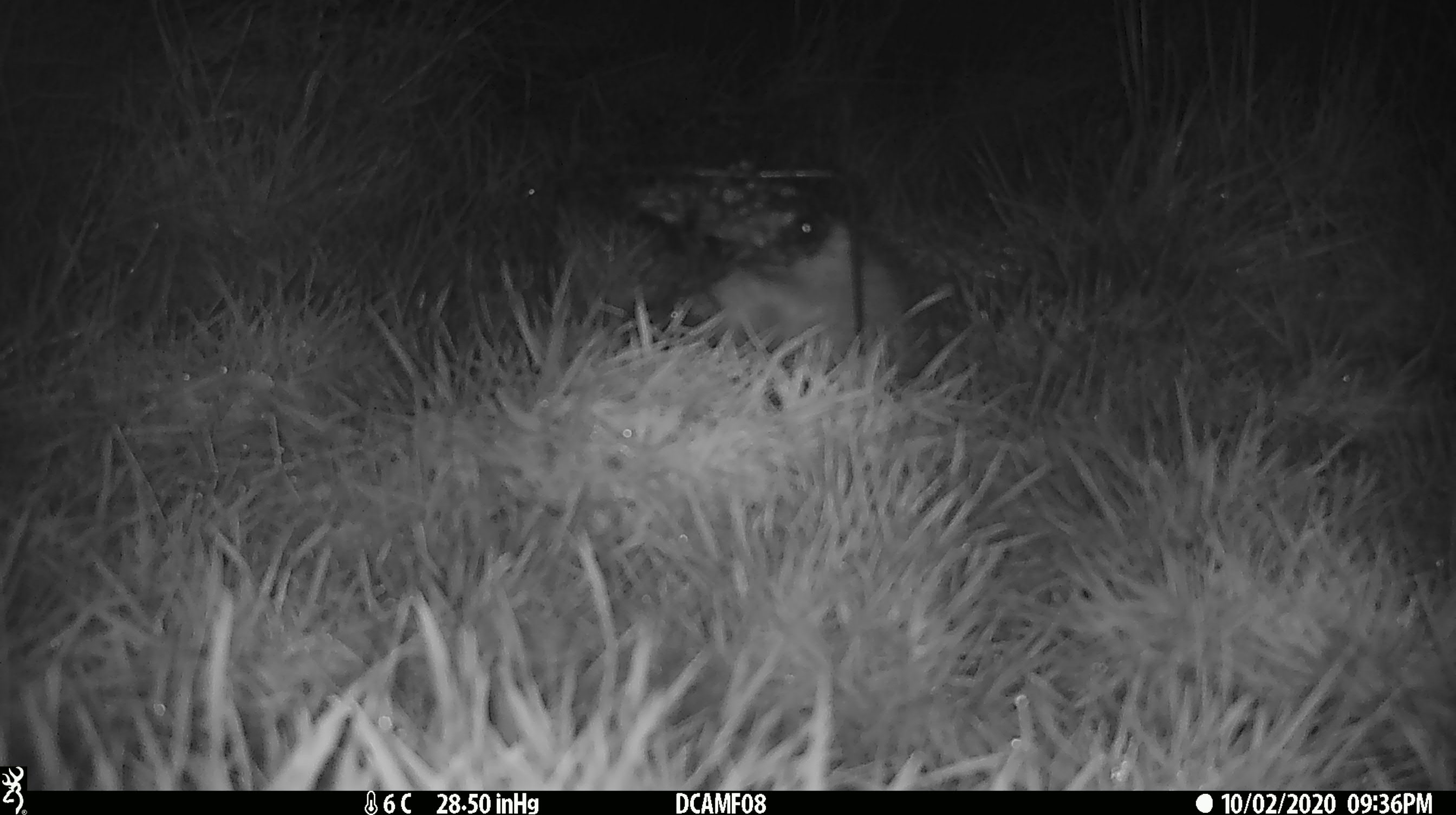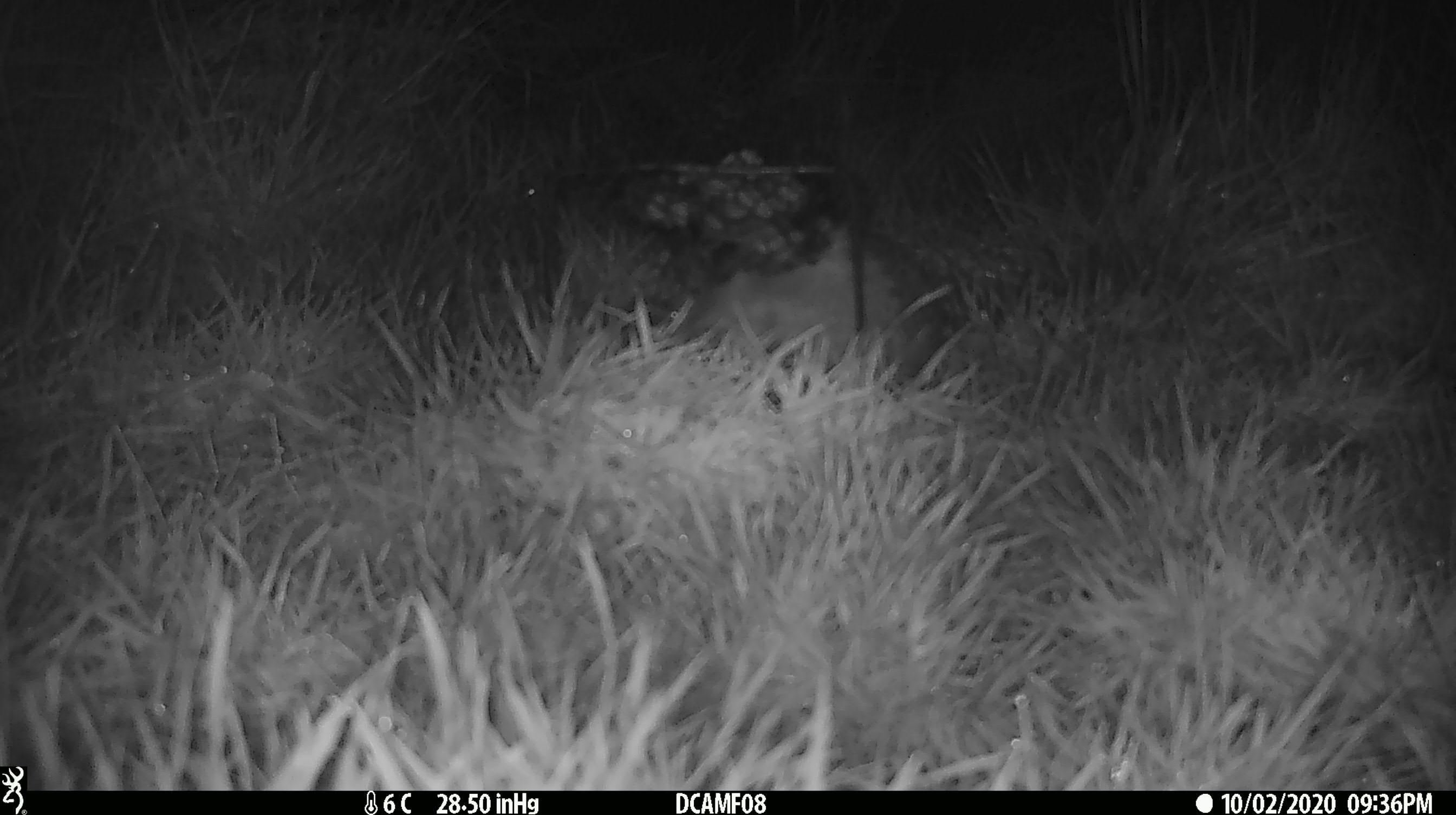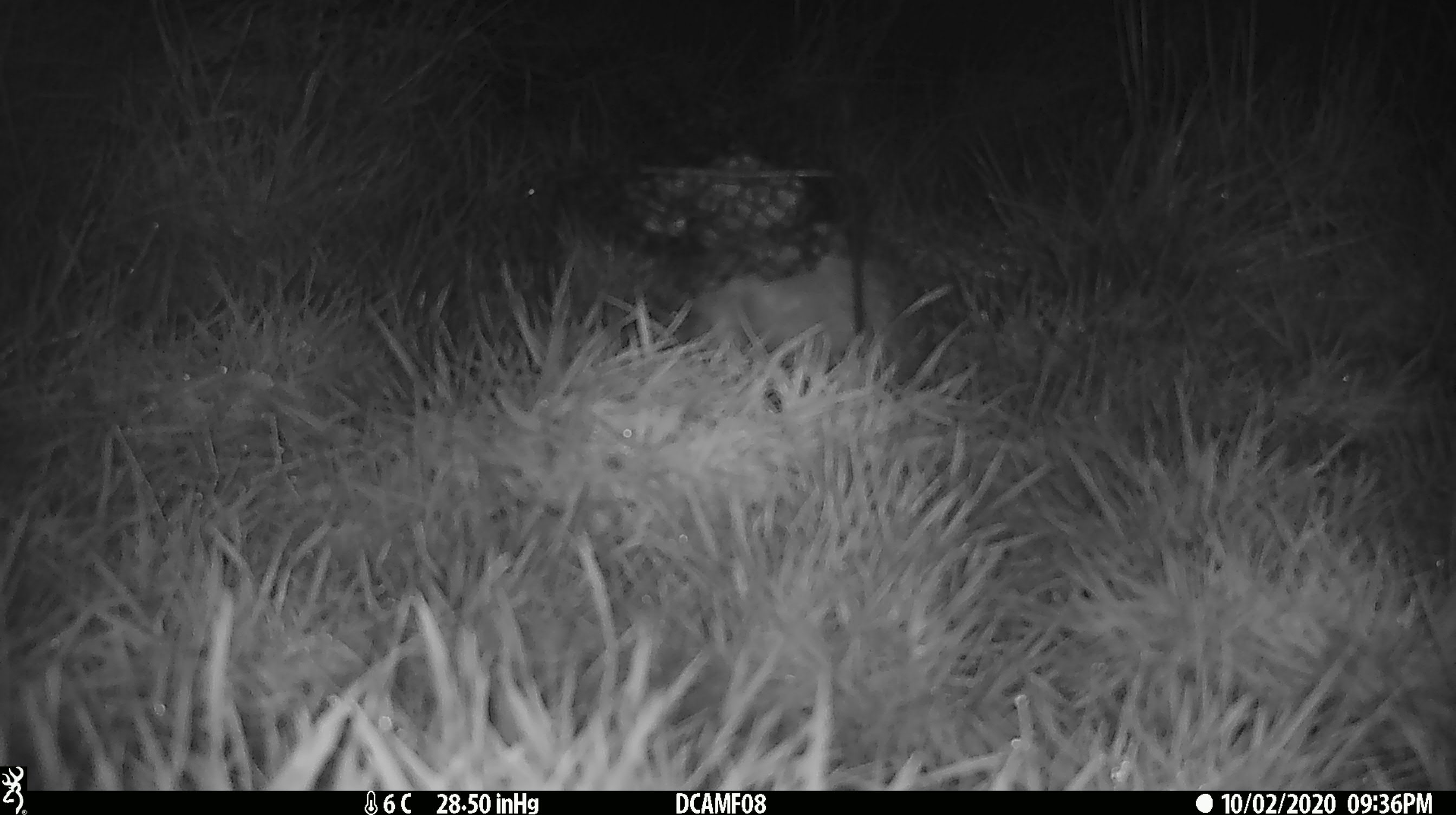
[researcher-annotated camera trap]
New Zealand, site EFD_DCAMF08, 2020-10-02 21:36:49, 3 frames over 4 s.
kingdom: Animalia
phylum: Chordata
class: Mammalia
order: Eulipotyphla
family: Erinaceidae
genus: Erinaceus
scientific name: Erinaceus europaeus europaeus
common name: european hedgehog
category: hedgehog